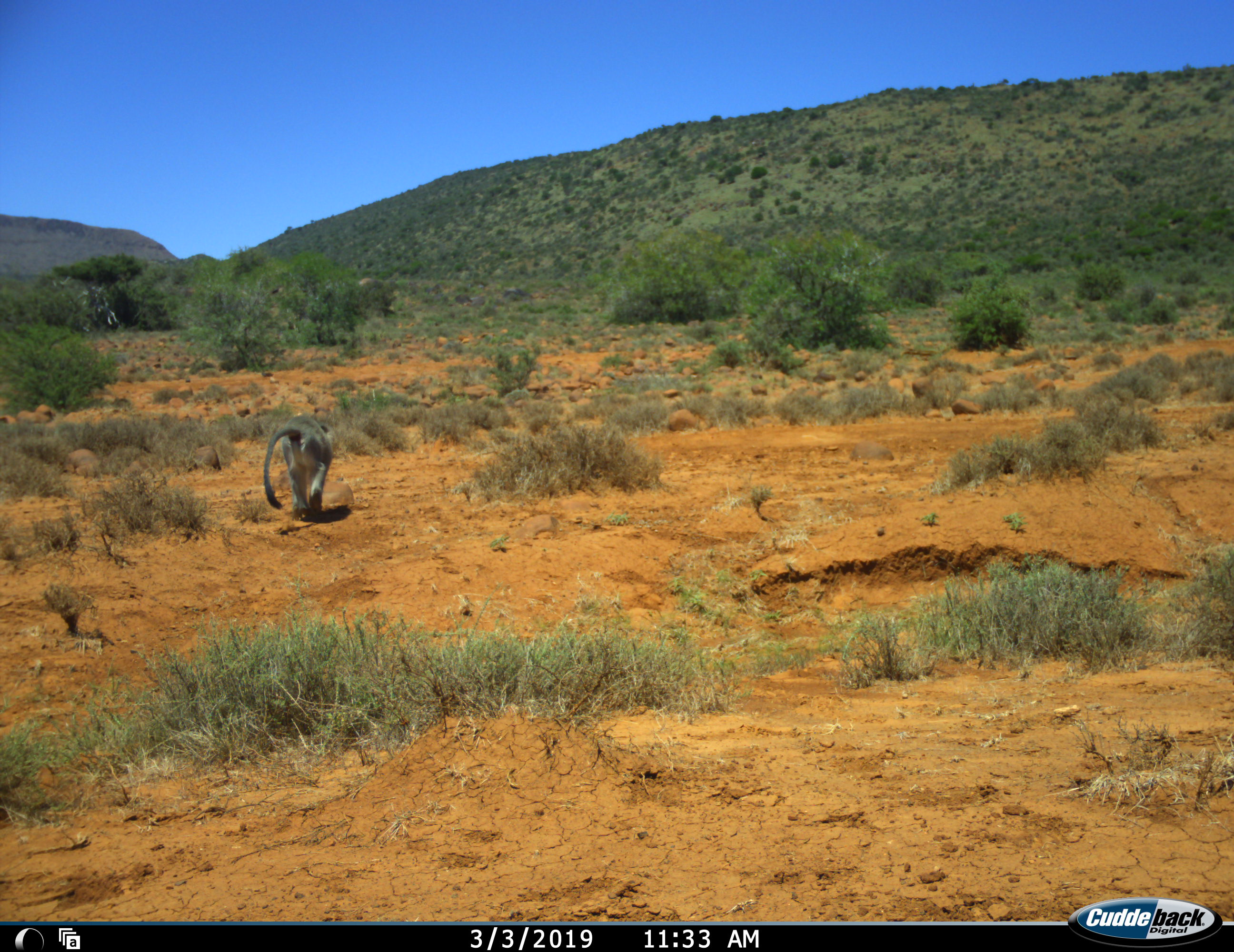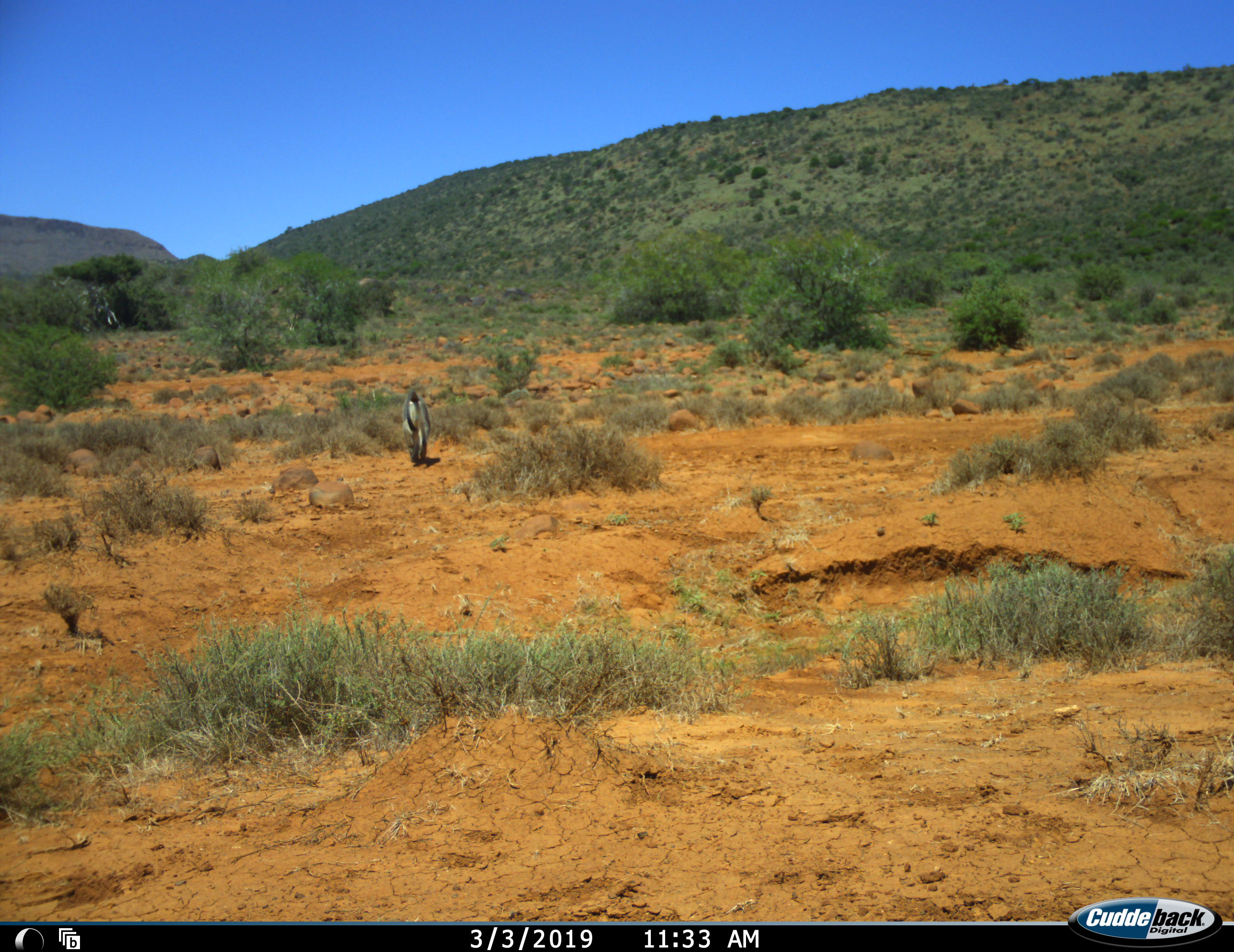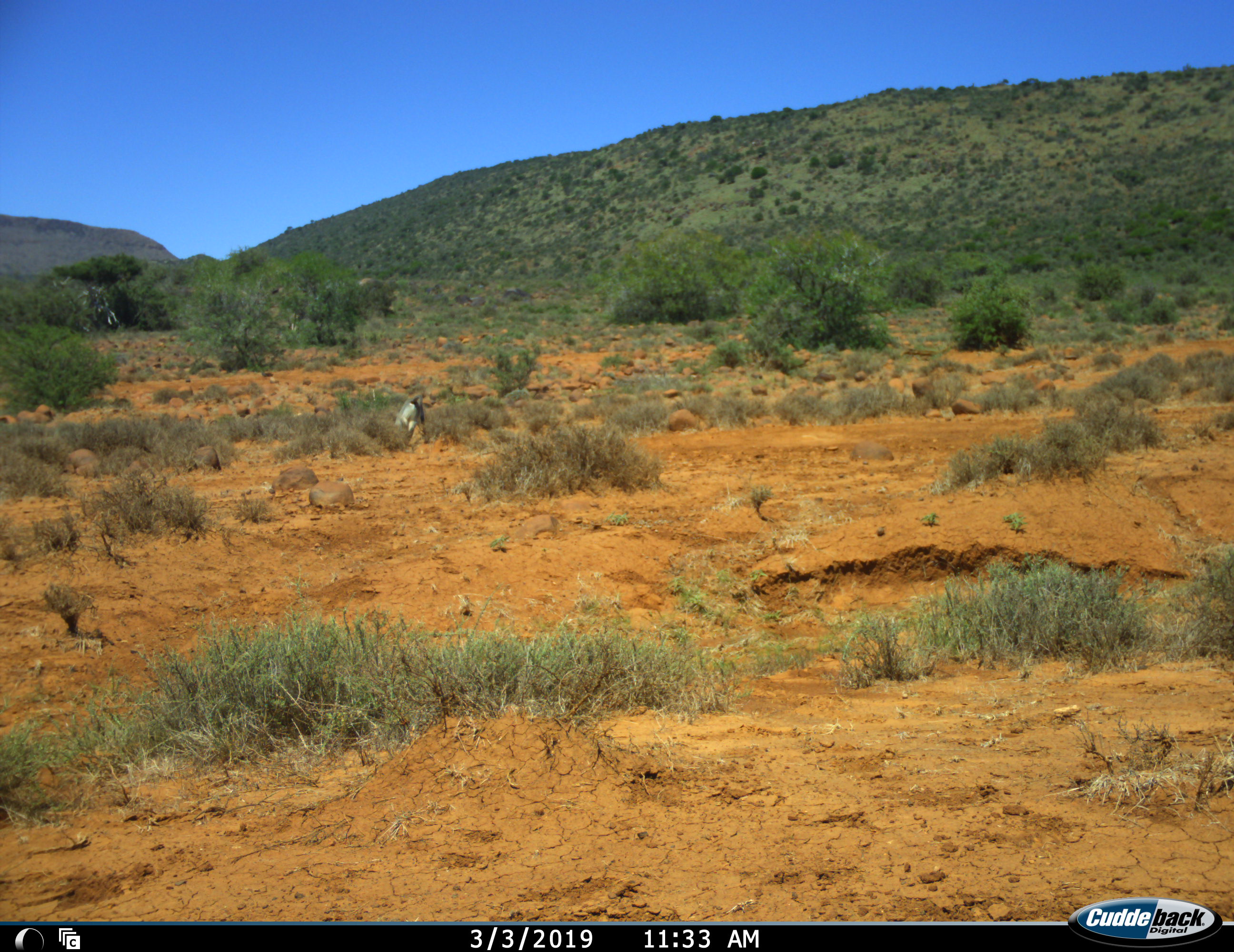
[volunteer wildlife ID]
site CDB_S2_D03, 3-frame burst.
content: unidentified animal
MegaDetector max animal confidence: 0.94